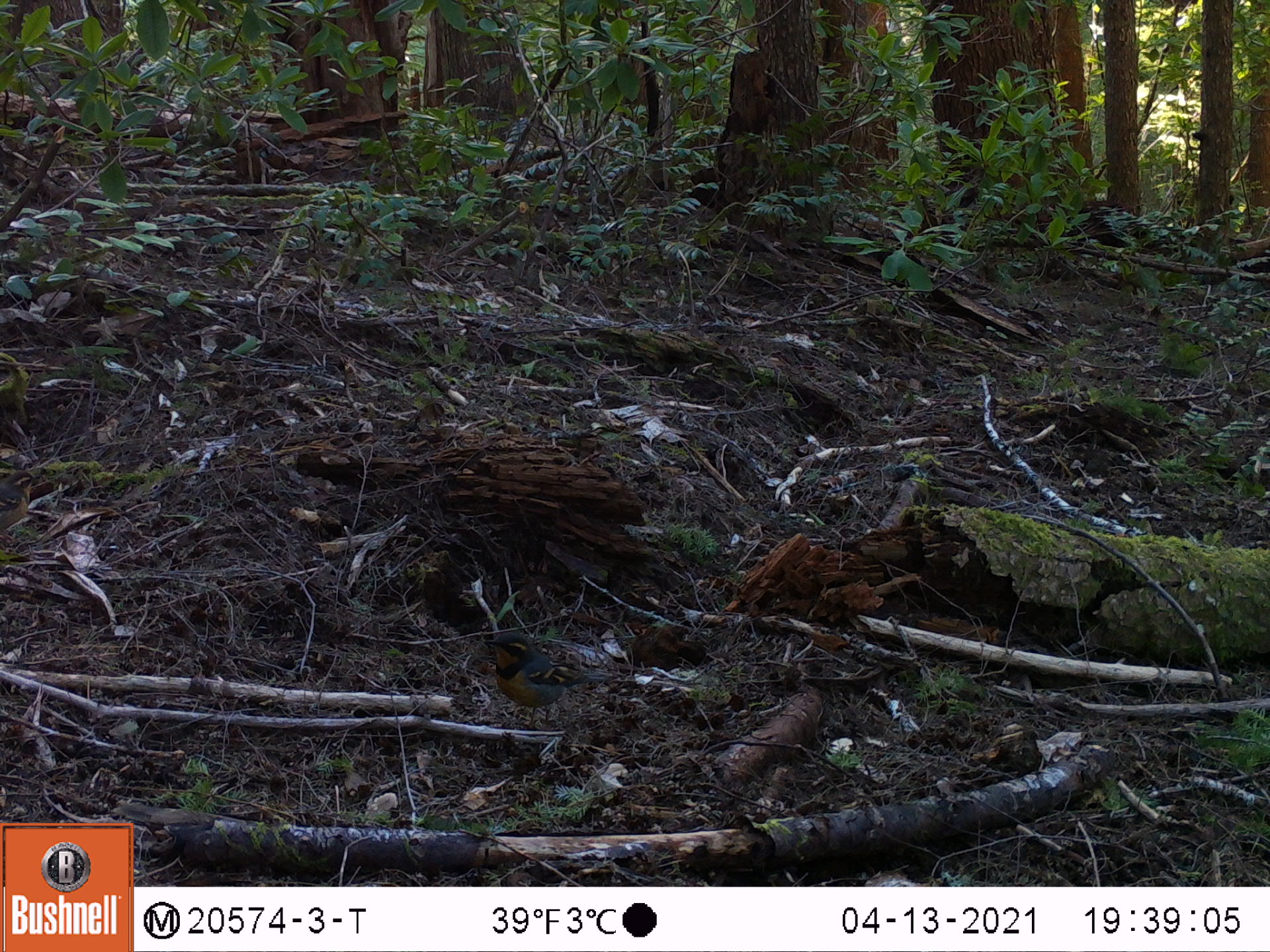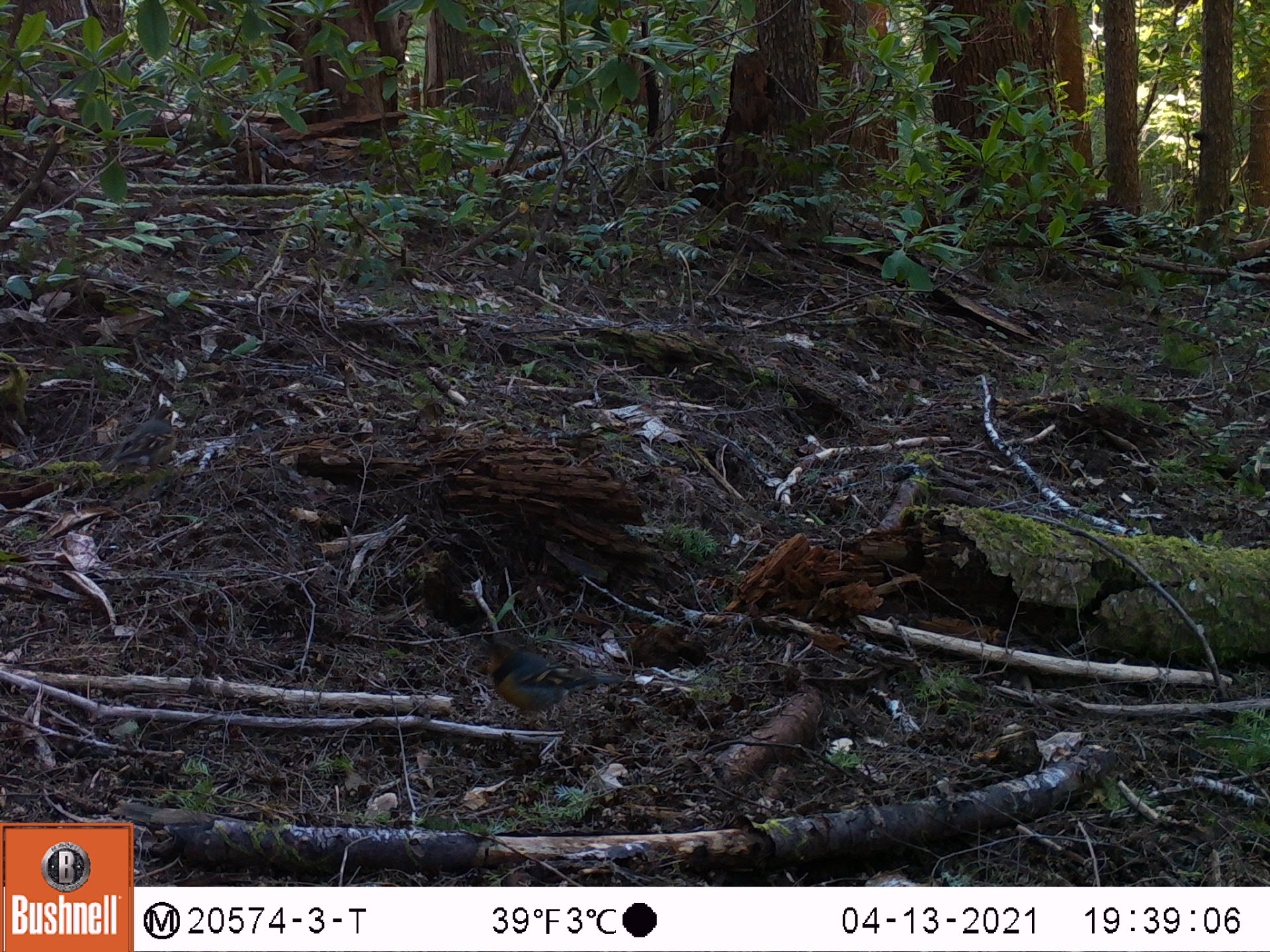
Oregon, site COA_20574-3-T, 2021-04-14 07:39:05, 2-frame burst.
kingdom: Animalia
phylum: Chordata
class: Aves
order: Passeriformes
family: Turdidae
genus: Ixoreus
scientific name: Ixoreus naevius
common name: varied thrush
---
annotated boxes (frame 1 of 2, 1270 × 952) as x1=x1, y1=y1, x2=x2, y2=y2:
varied thrush: x1=478, y1=623, x2=616, y2=722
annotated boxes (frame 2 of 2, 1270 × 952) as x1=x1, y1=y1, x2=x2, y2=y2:
varied thrush: x1=466, y1=627, x2=626, y2=724